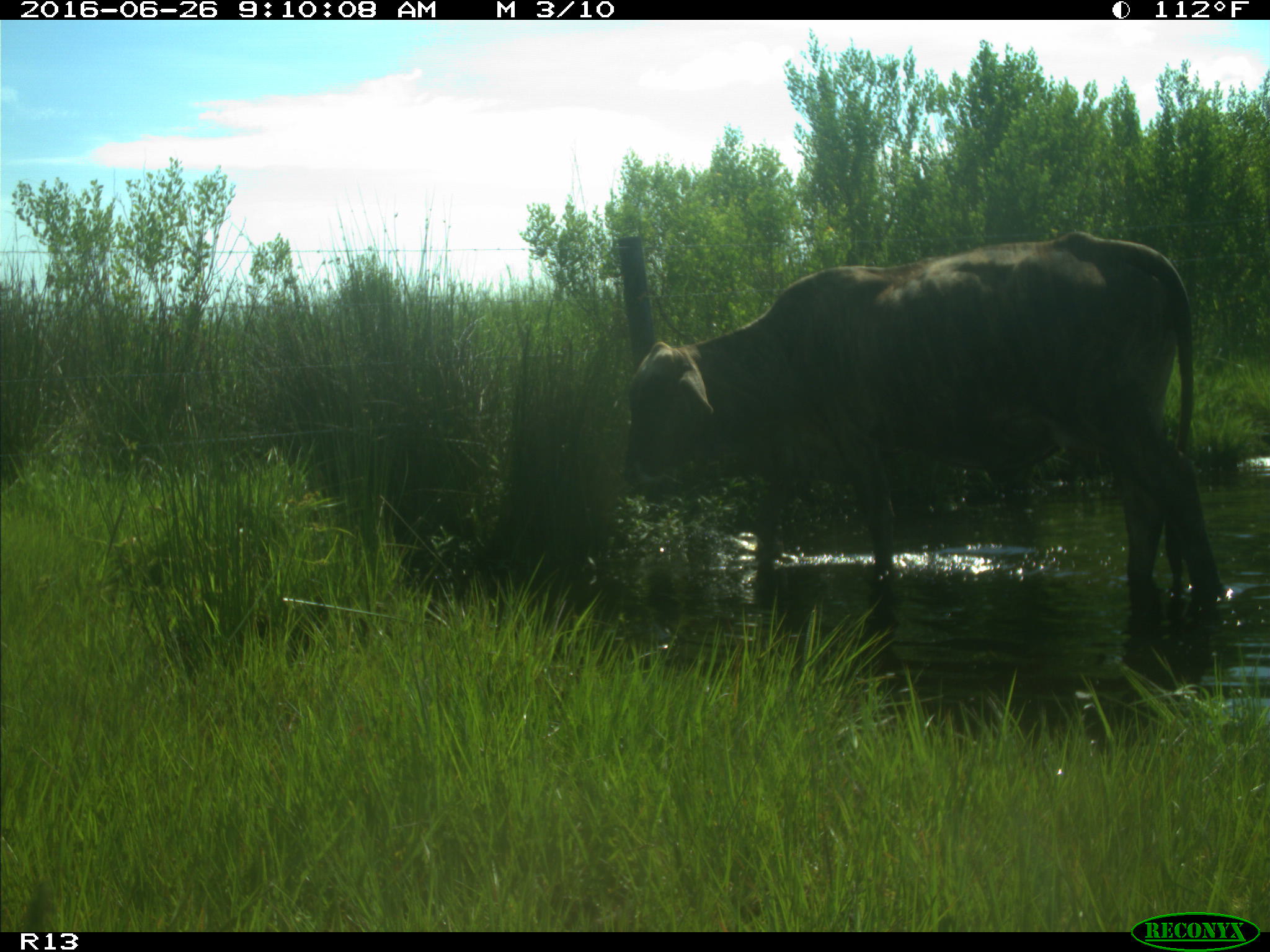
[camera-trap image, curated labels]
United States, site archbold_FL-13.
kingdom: Animalia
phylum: Chordata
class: Mammalia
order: Artiodactyla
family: Bovidae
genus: Bos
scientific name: Bos taurus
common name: domestic cow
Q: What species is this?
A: Bos taurus (domestic cow).